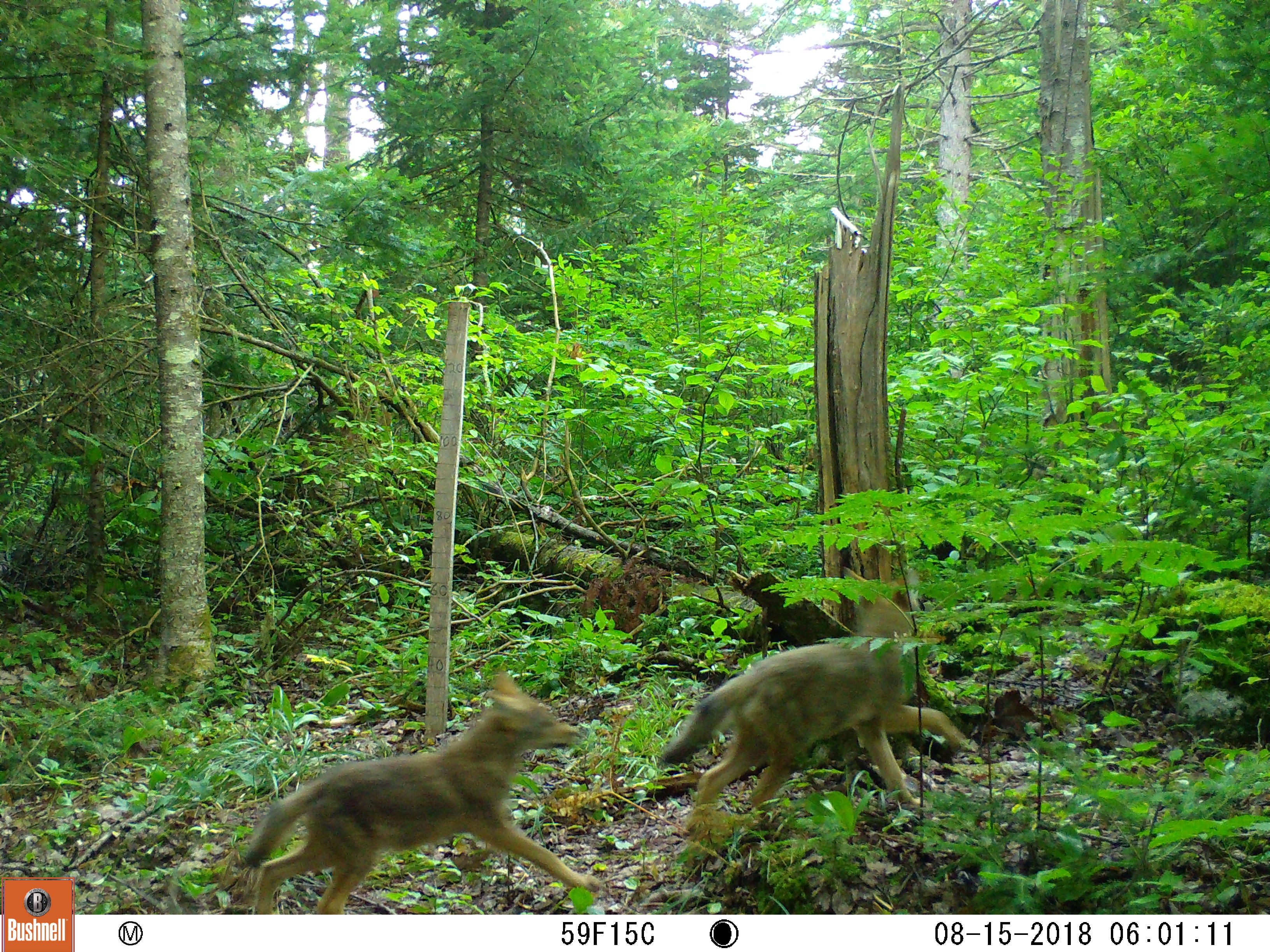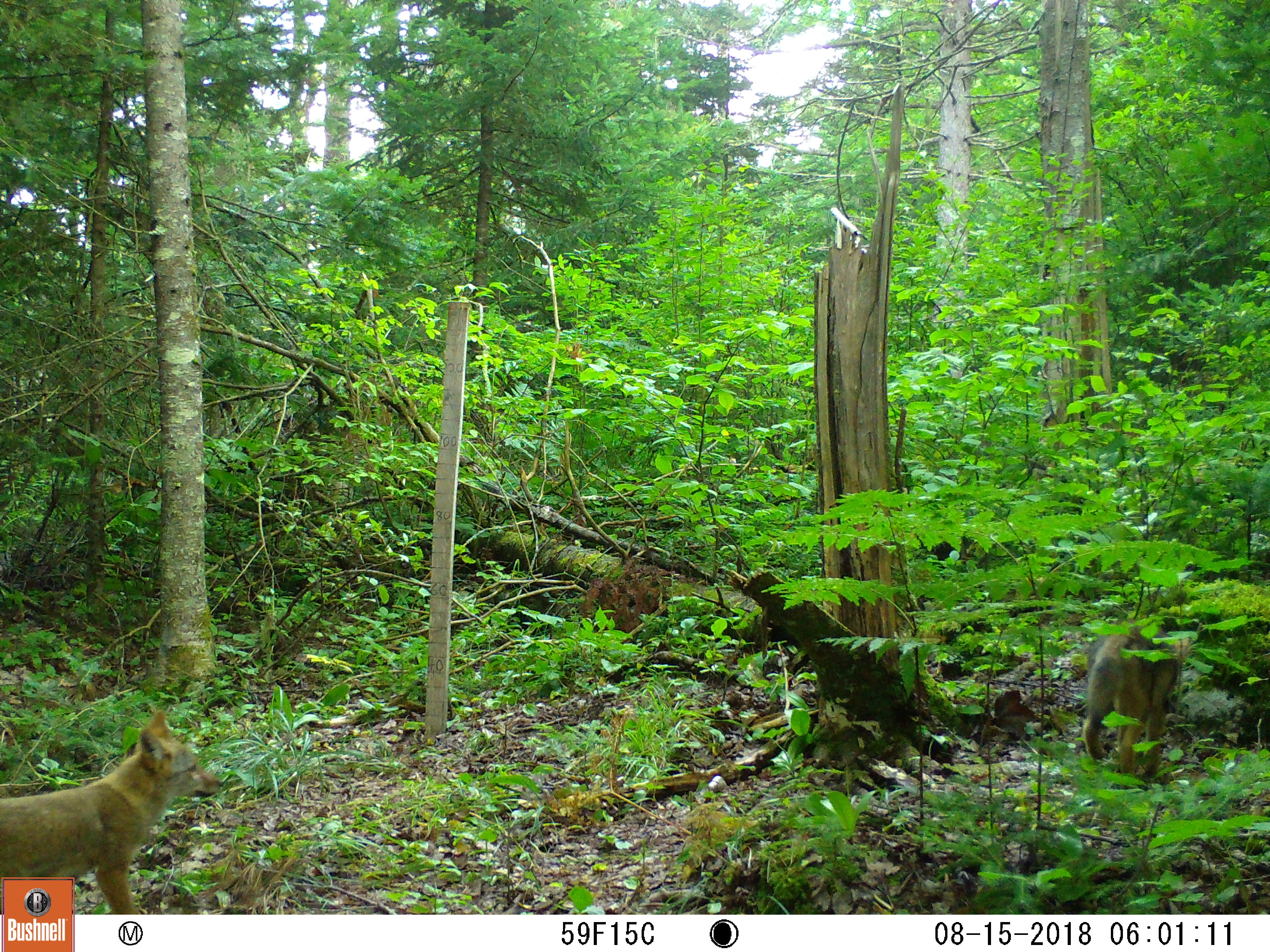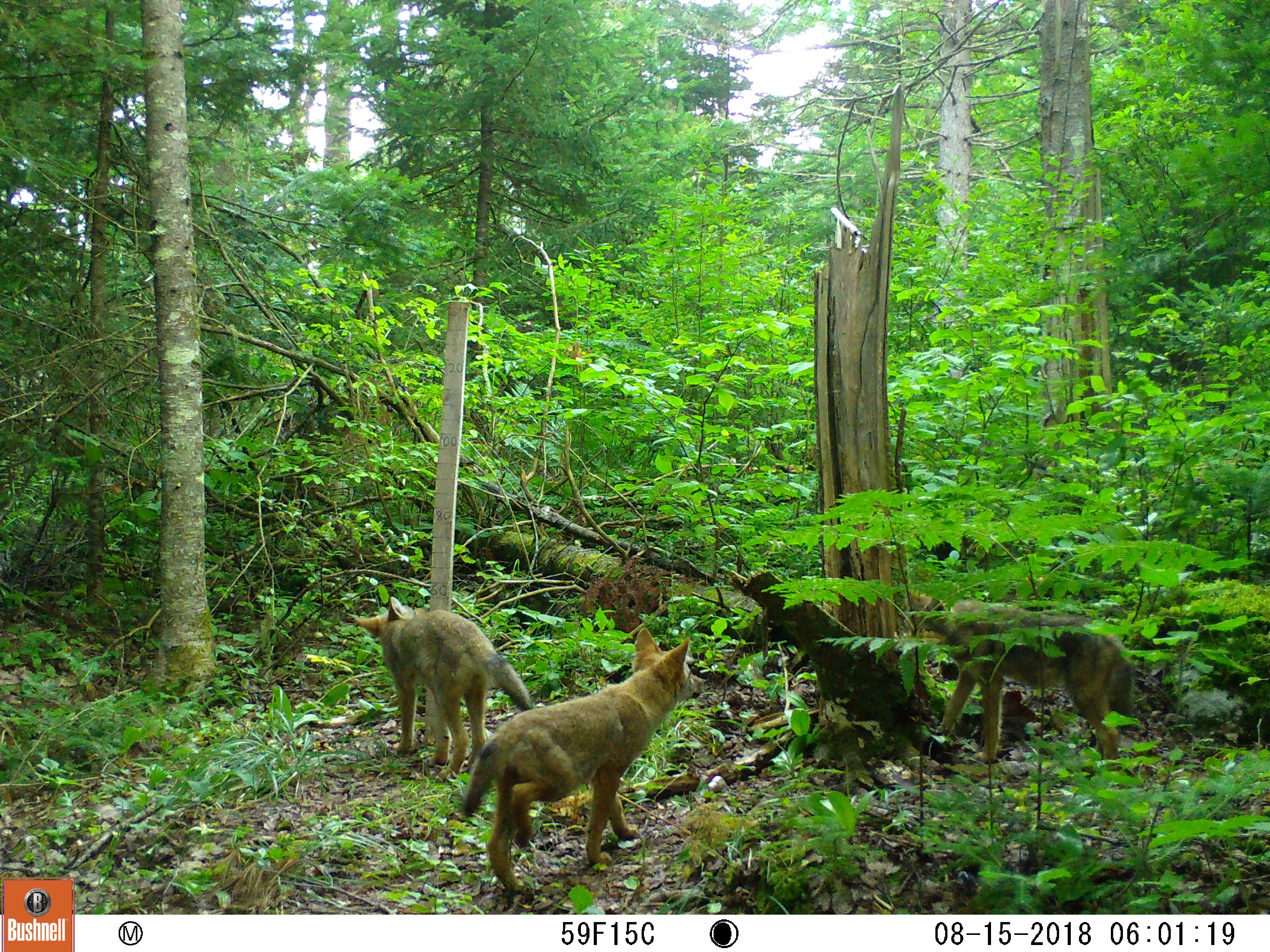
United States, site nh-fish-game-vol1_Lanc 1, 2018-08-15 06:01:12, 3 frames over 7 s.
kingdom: Animalia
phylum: Chordata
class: Mammalia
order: Carnivora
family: Canidae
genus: Canis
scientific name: Canis latrans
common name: coyote